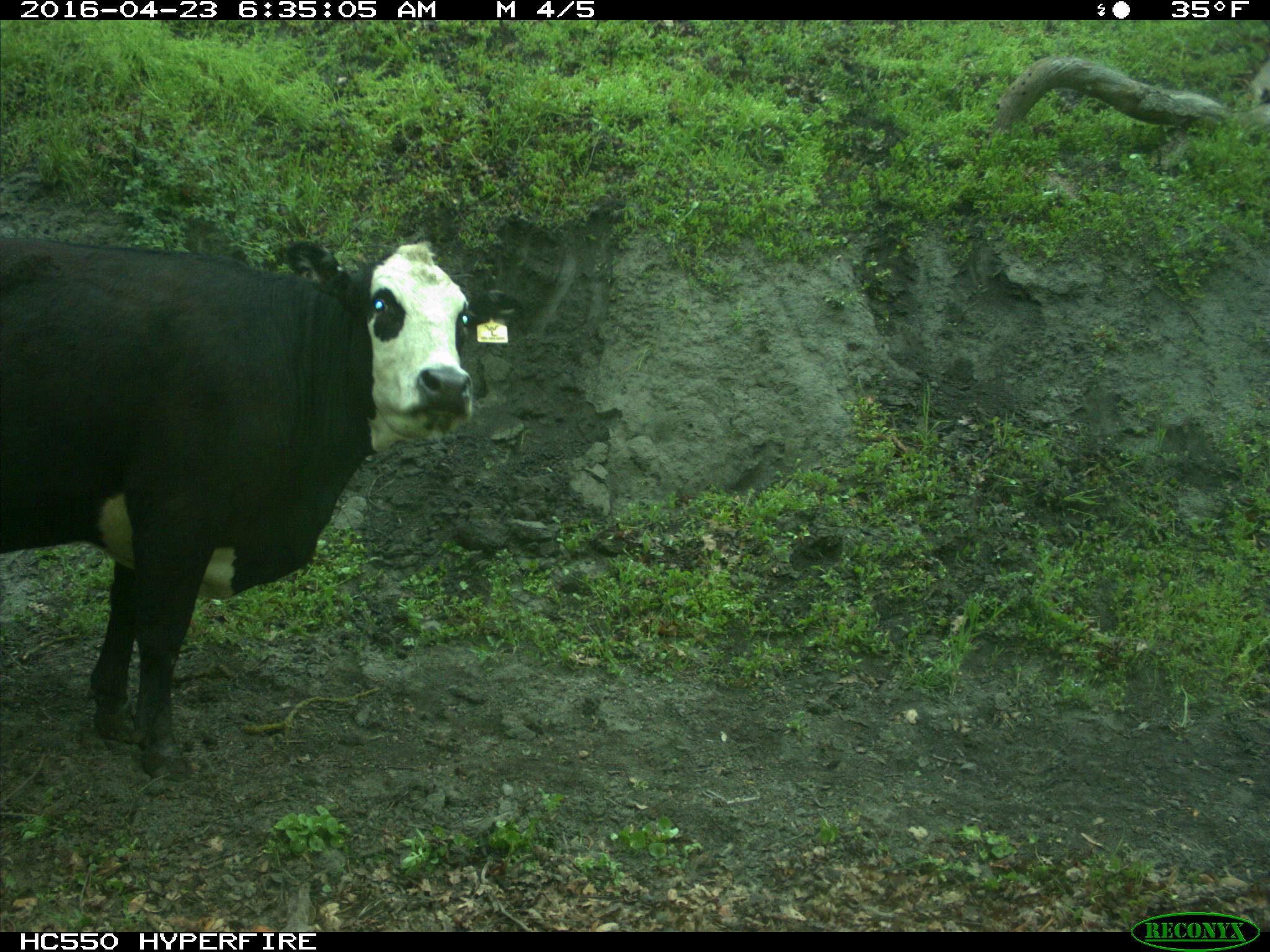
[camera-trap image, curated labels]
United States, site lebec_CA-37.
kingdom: Animalia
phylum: Chordata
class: Mammalia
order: Artiodactyla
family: Bovidae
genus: Bos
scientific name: Bos taurus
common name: domestic cow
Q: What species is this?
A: Bos taurus (domestic cow).